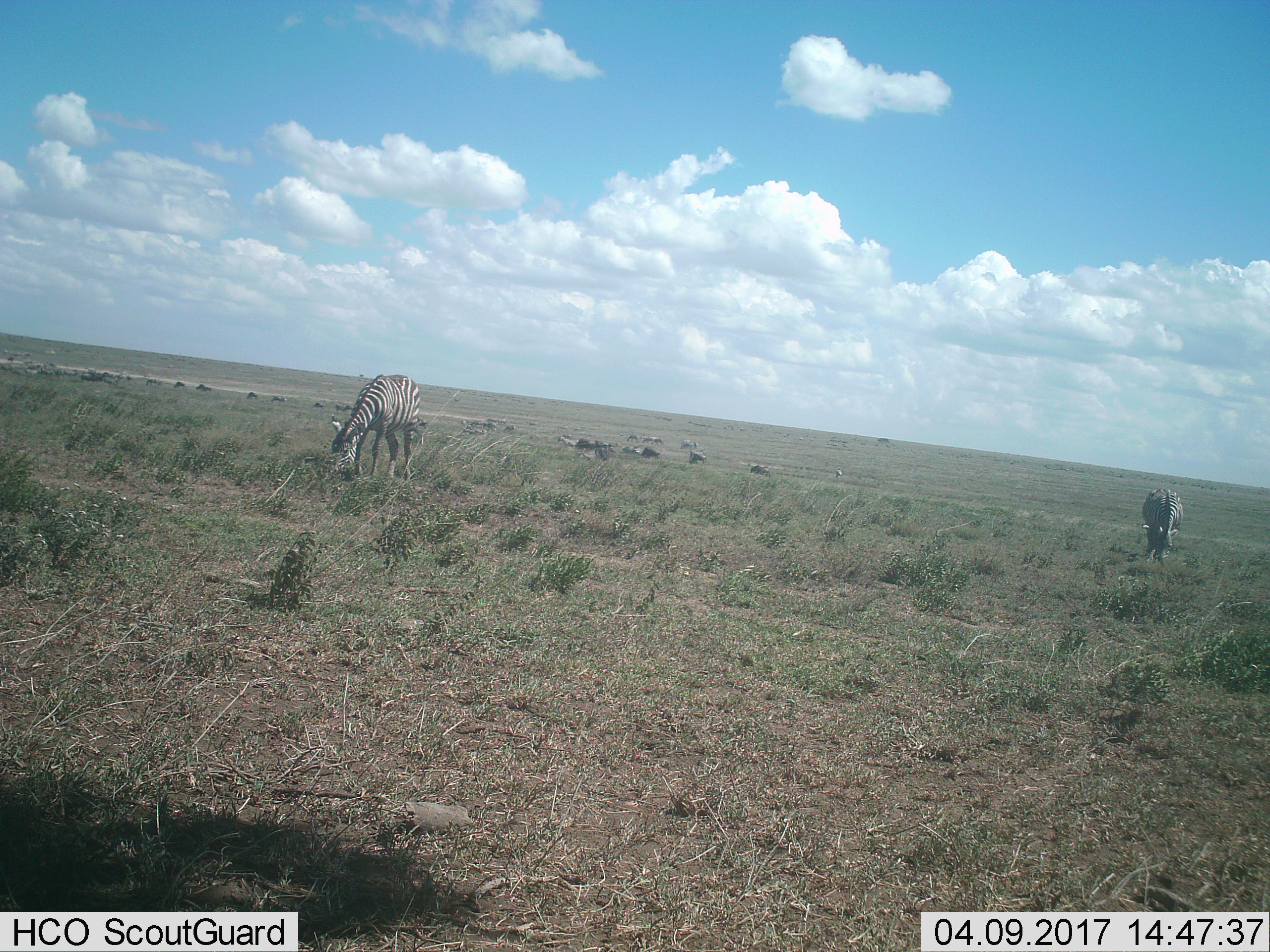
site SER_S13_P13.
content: unidentified animal